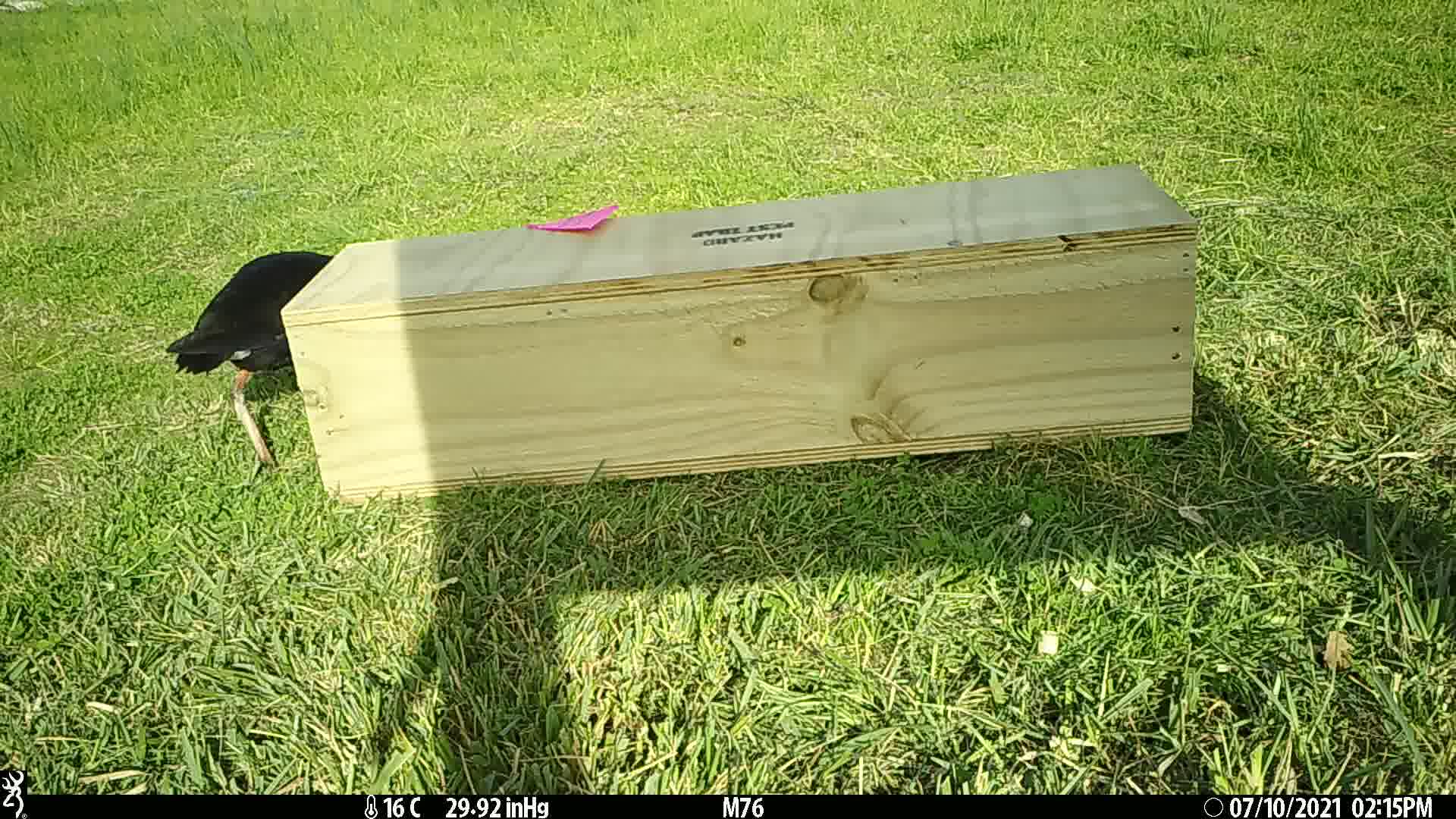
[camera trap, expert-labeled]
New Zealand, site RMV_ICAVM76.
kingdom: Animalia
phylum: Chordata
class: Aves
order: Gruiformes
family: Rallidae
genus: Porphyrio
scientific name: Porphyrio melanotus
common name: australasian swamphen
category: pukeko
Pukeko (australasian swamphen) (Porphyrio melanotus).